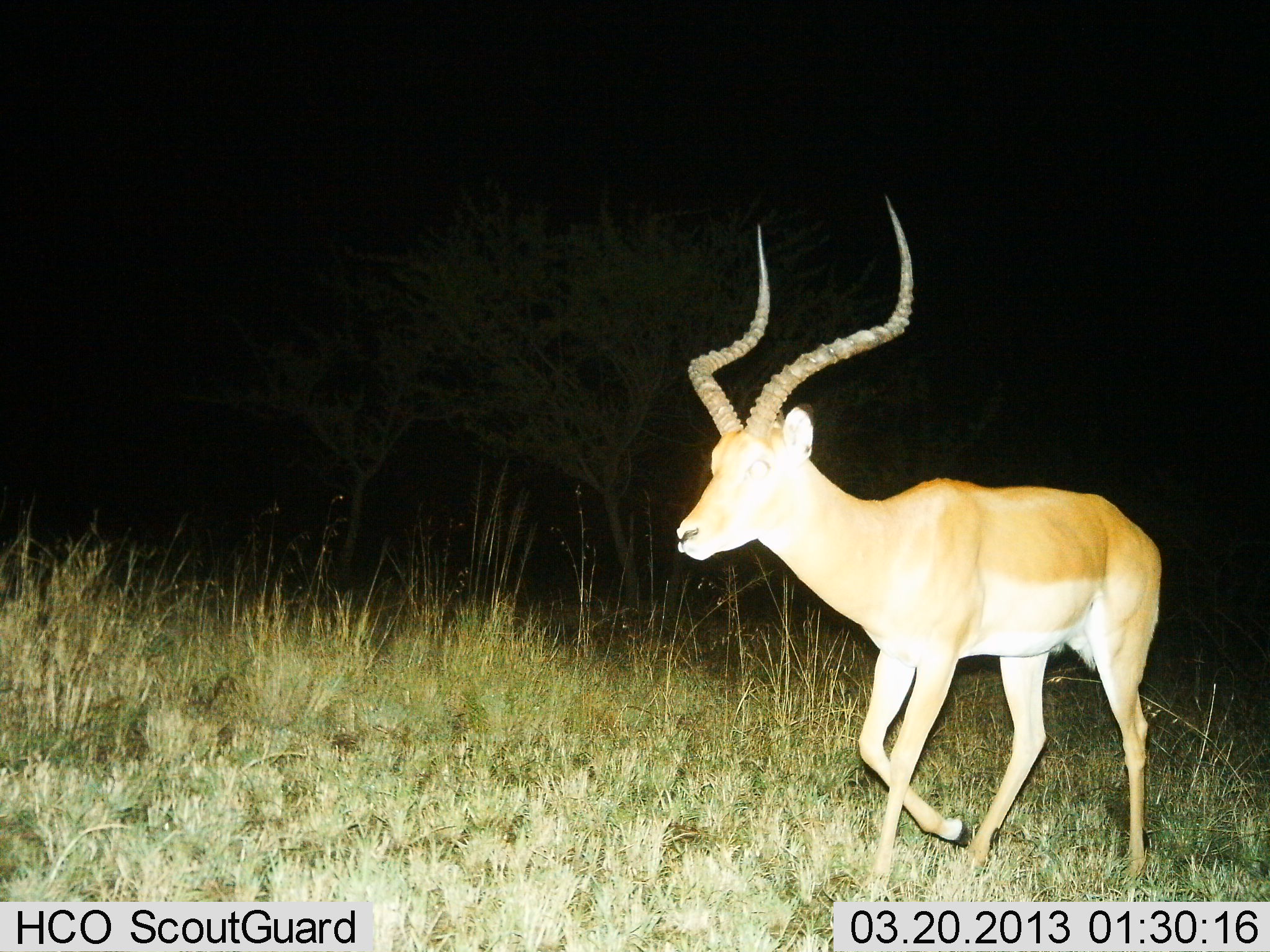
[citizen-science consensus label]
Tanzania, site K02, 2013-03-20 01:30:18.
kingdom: Animalia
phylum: Chordata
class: Mammalia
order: Artiodactyla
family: Bovidae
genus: Aepyceros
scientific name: Aepyceros melampus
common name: impala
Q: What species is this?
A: Impala (Aepyceros melampus).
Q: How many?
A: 1.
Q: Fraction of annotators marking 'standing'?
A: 7%.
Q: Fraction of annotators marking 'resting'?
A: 0%.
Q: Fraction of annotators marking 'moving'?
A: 93%.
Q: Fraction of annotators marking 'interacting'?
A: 0%.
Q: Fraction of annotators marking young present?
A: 0%.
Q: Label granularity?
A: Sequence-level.